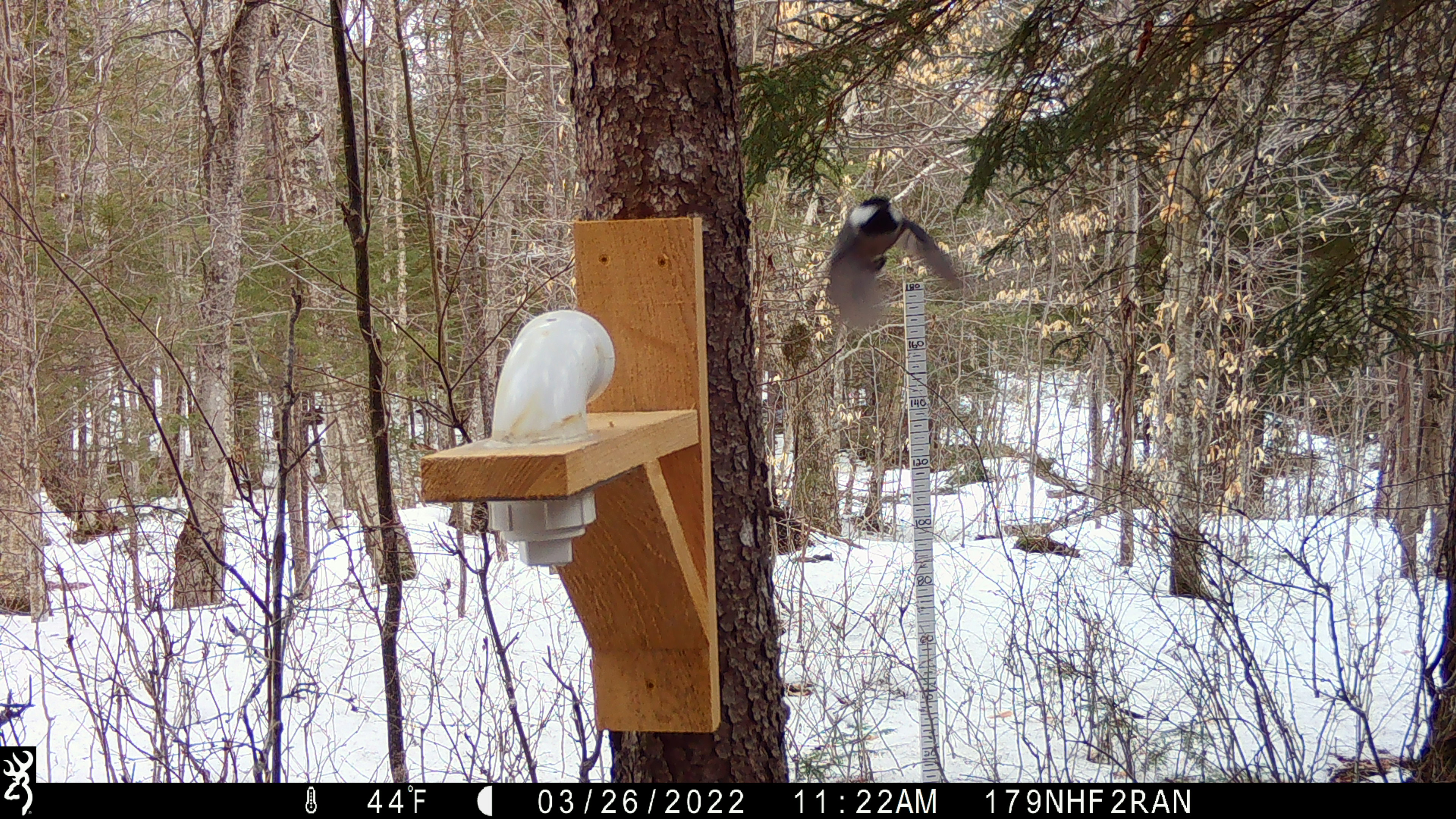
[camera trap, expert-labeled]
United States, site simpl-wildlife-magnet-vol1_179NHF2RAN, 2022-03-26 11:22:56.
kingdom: Animalia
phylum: Chordata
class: Aves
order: Passeriformes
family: Paridae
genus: Poecile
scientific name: Poecile atricapillus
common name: black-capped chickadee